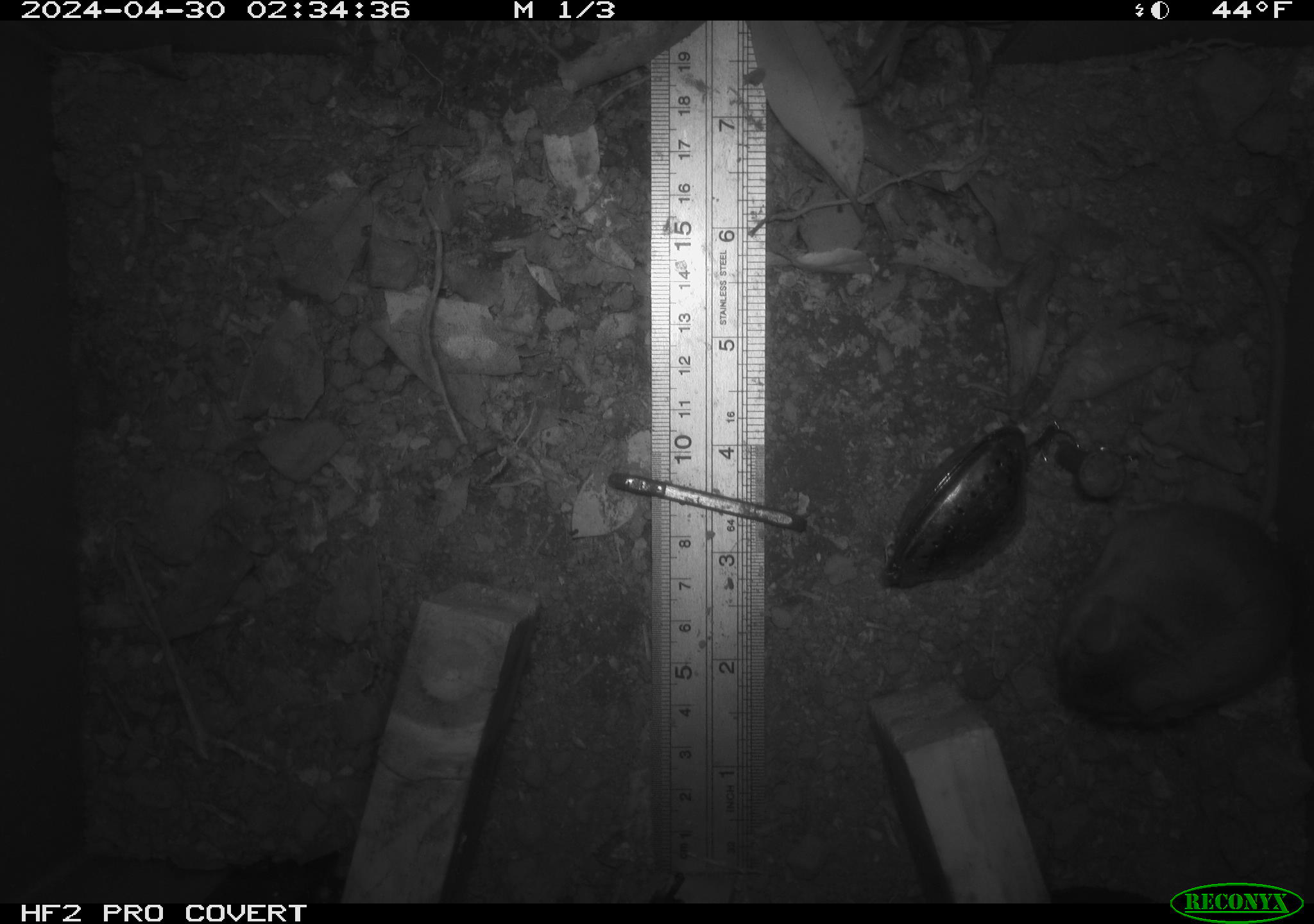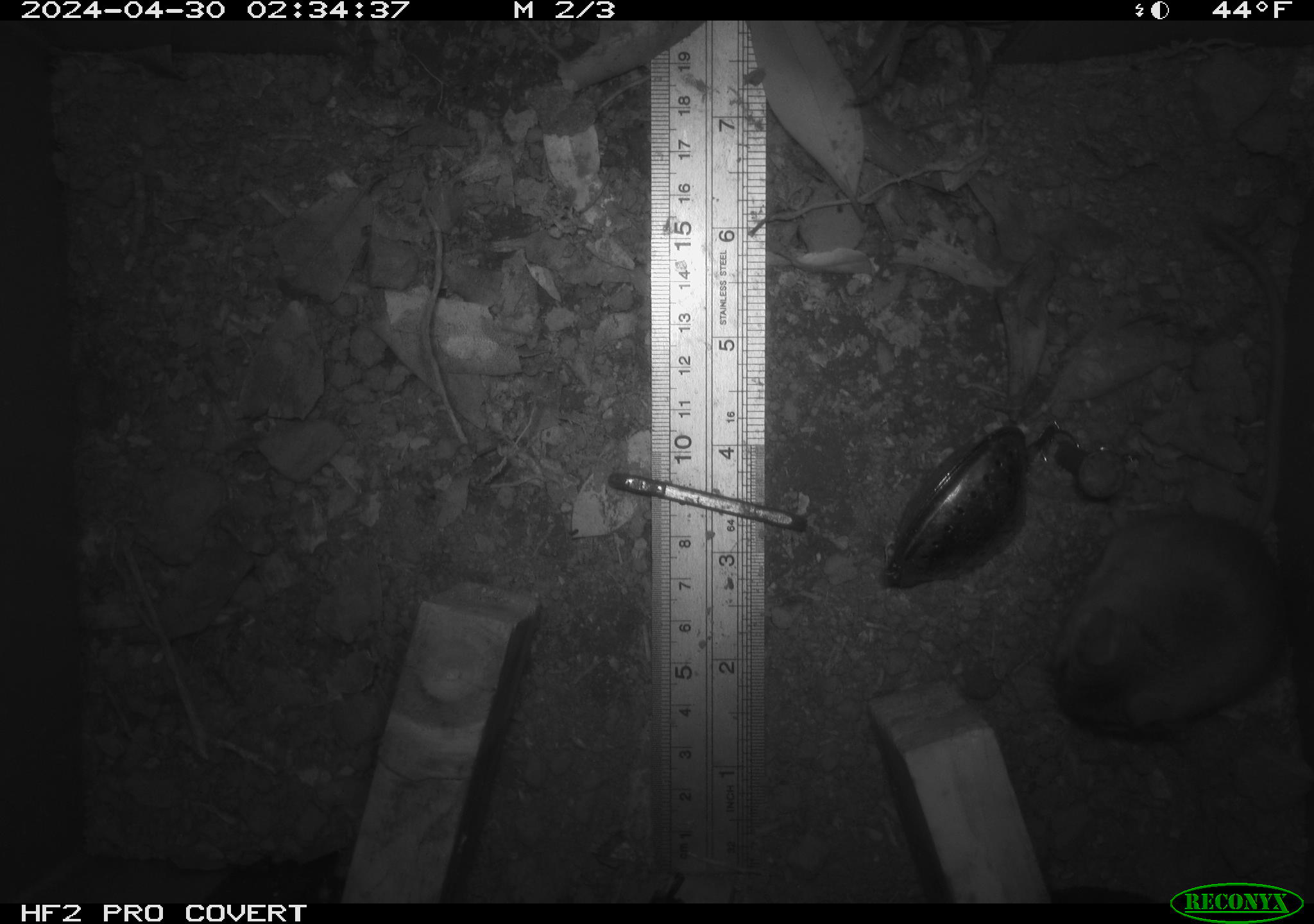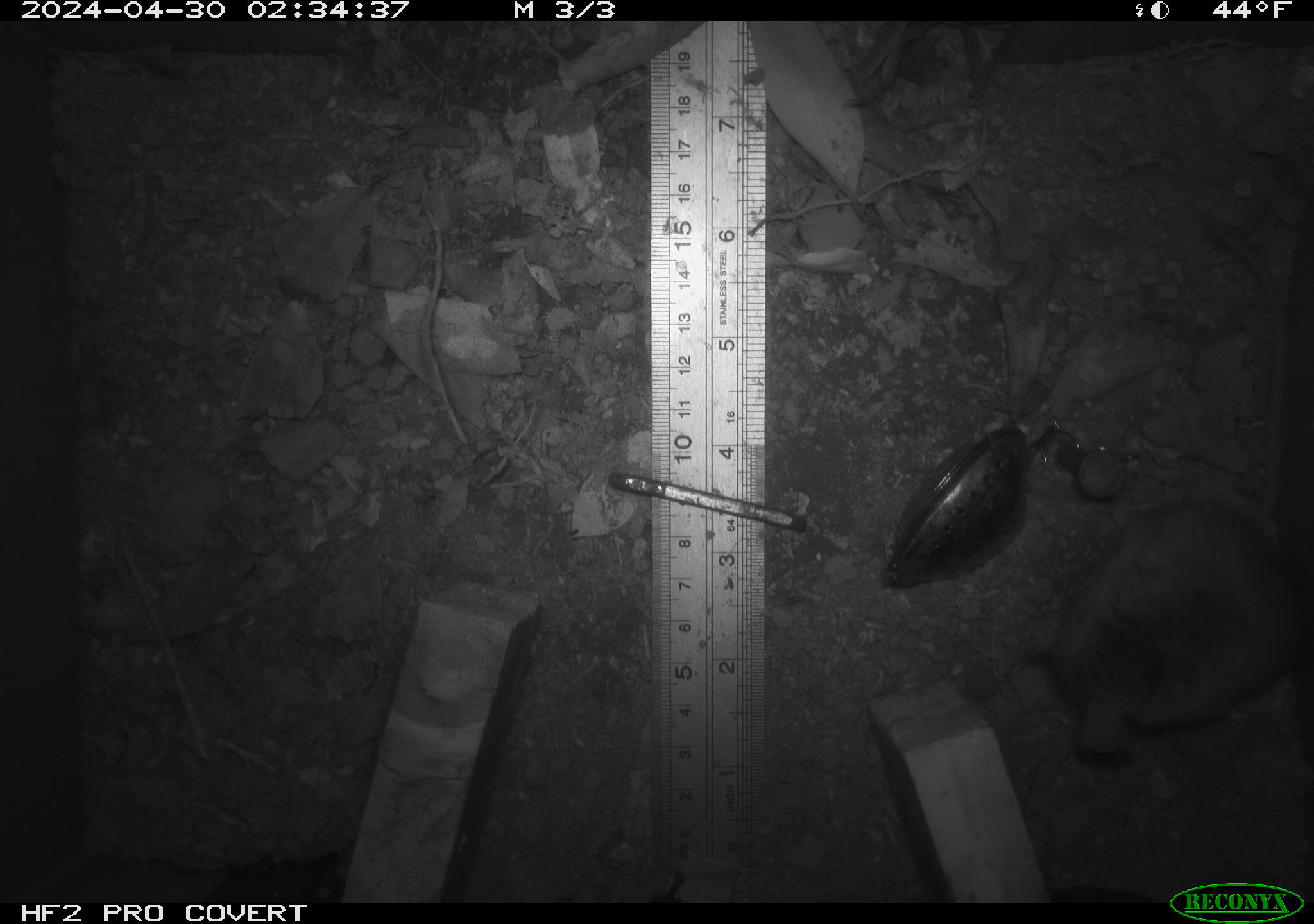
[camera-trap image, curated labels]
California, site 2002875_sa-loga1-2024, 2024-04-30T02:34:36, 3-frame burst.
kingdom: Animalia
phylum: Chordata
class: Mammalia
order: Rodentia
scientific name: Rodentia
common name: mouse species